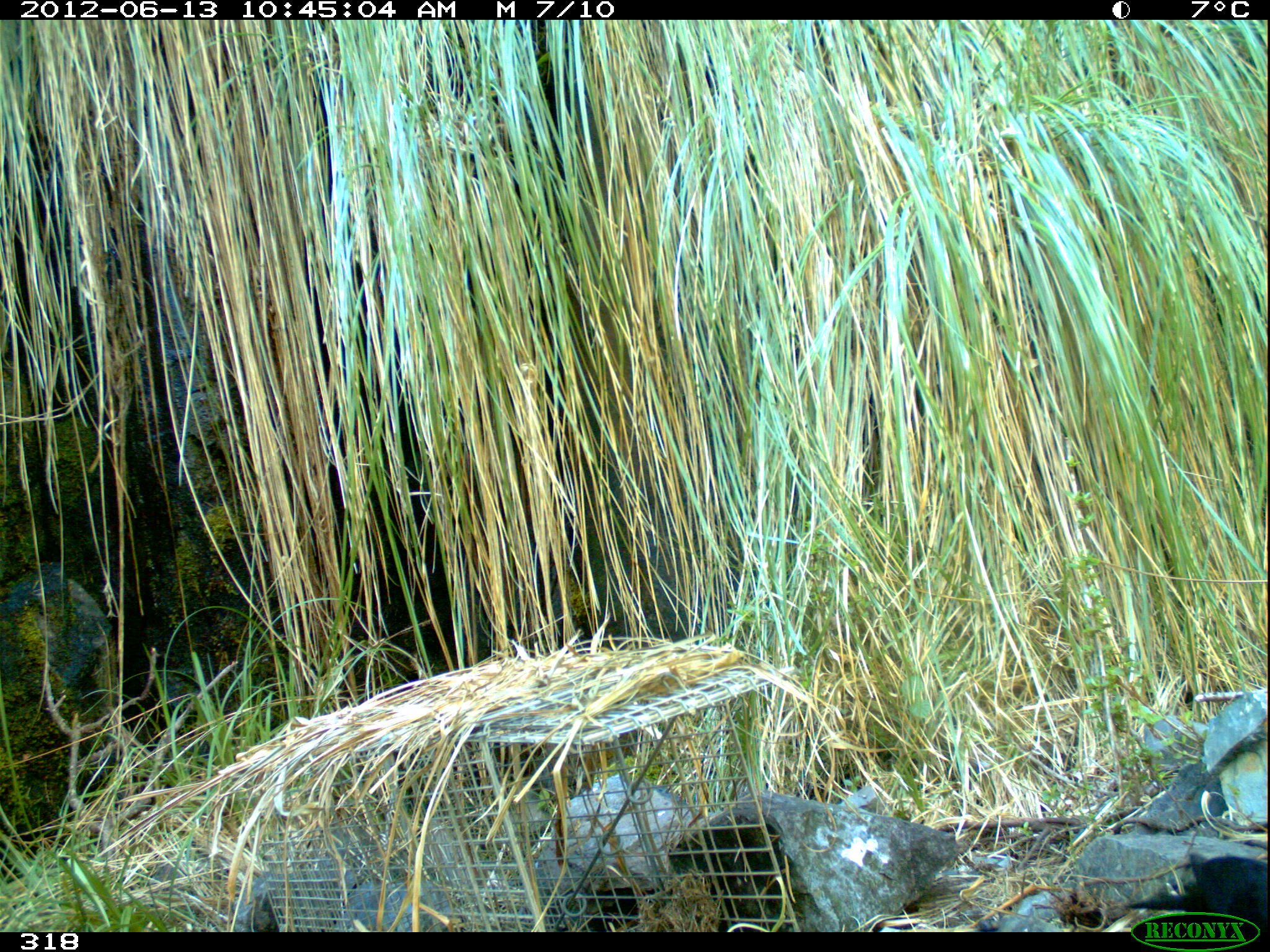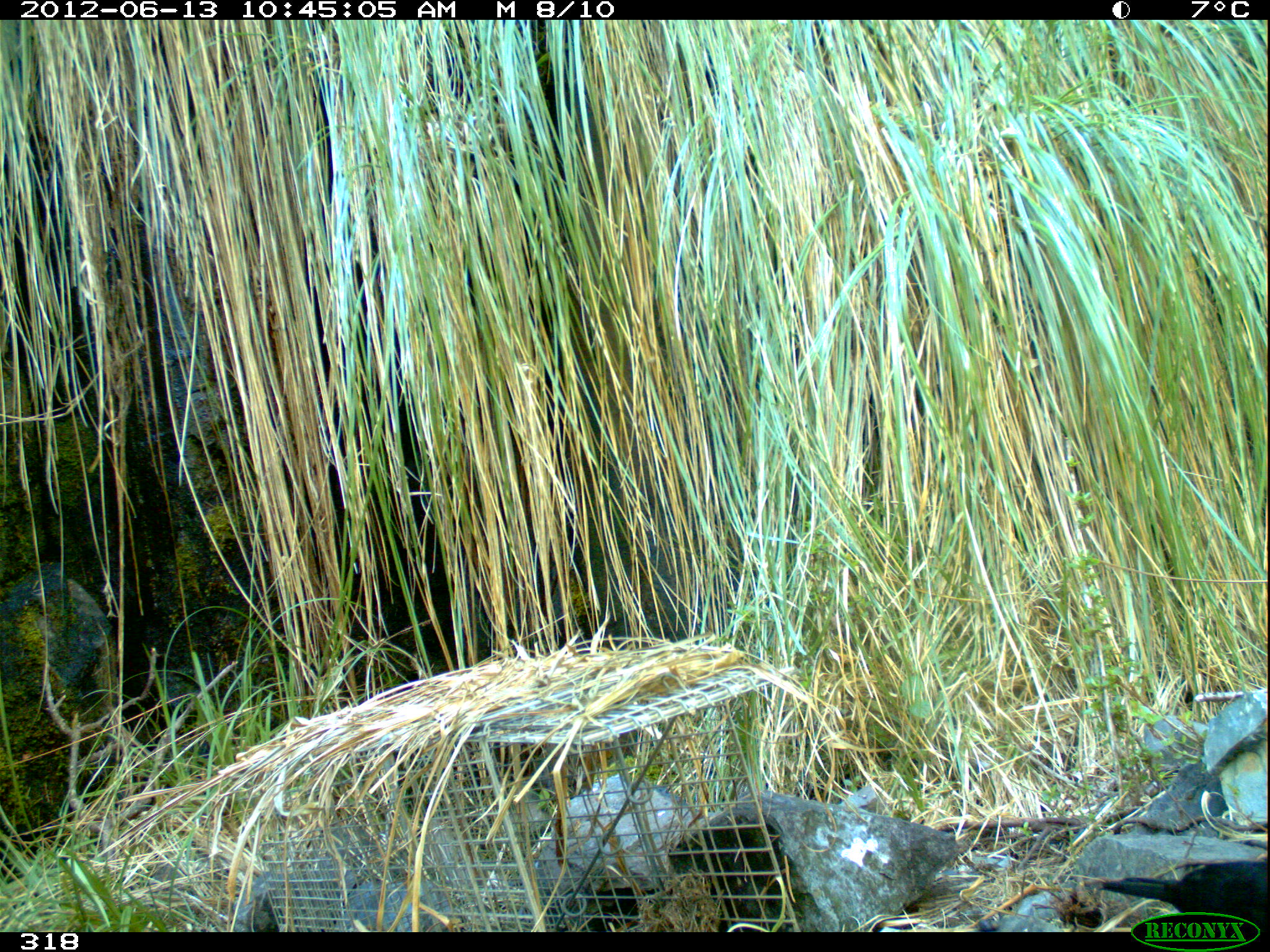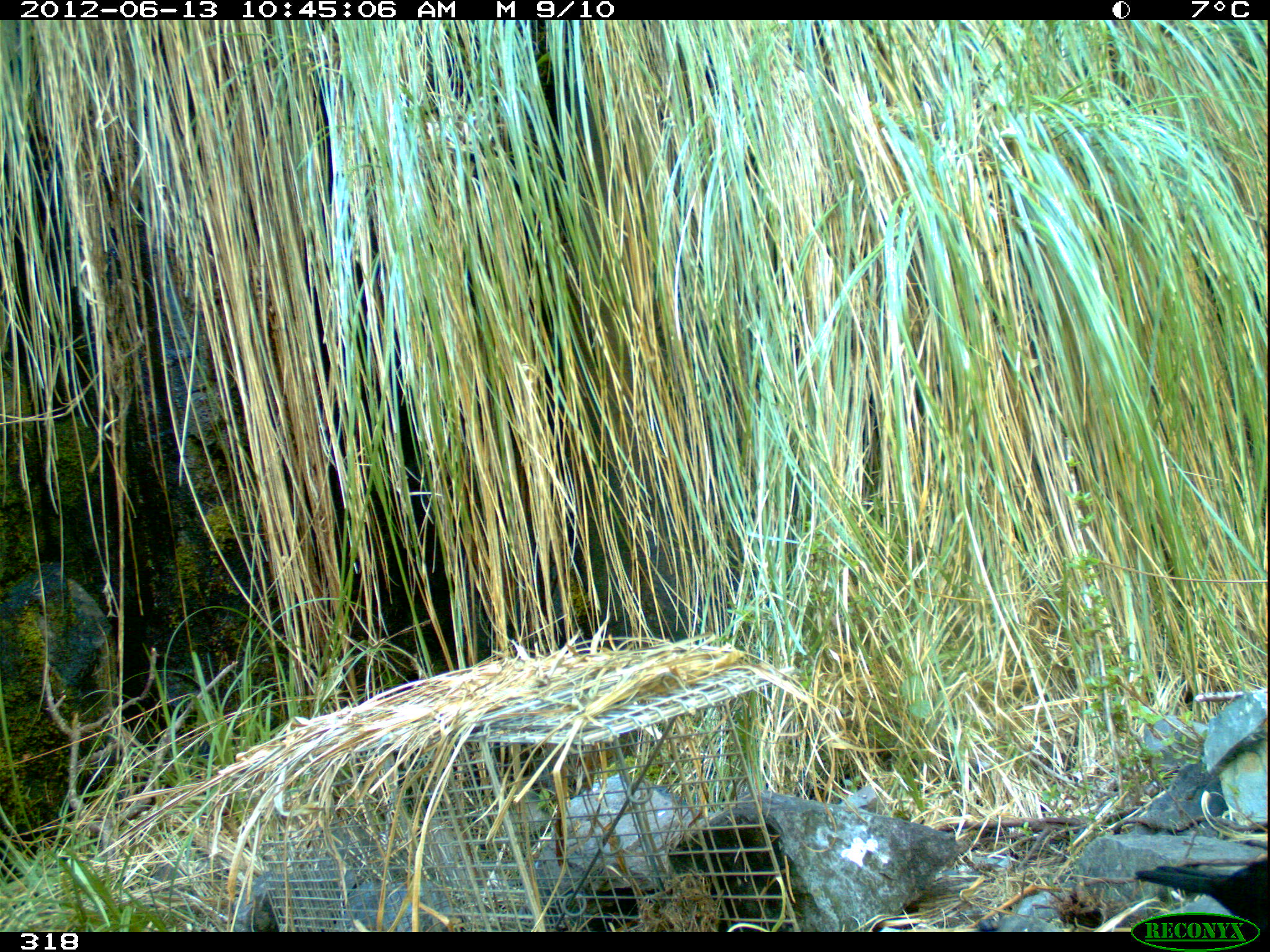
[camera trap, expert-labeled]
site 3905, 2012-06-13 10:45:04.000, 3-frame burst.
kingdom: Animalia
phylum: Chordata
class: Aves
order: Passeriformes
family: Turdidae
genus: Turdus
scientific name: Turdus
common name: true thrushes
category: turdus sp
Turdus sp (true thrushes) (Turdus).